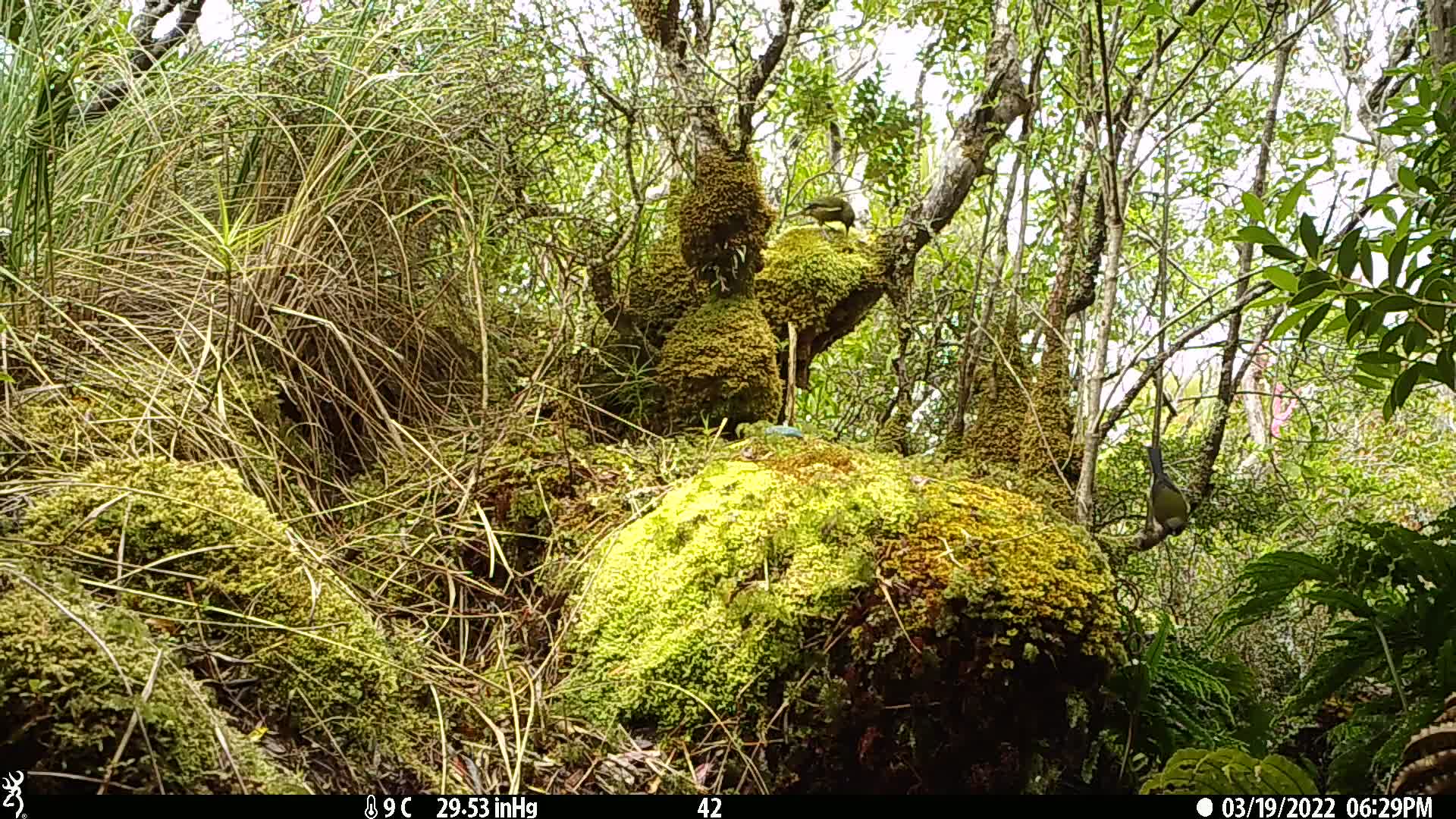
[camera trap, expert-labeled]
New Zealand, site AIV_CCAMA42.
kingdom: Animalia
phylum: Chordata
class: Aves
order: Passeriformes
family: Meliphagidae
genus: Anthornis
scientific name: Anthornis melanura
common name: new zealand bellbird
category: bellbird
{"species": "bellbird (new zealand bellbird) (Anthornis melanura)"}